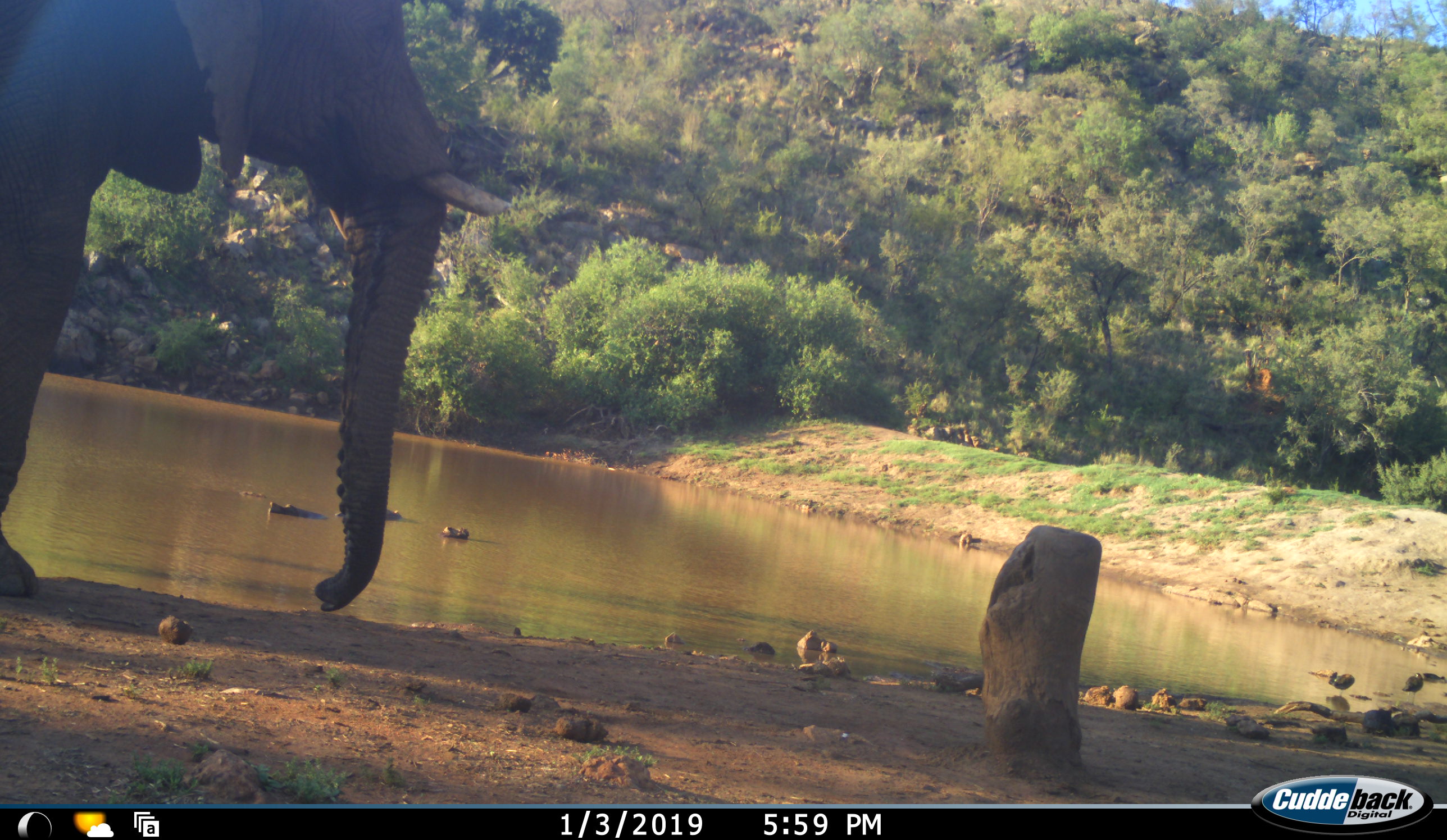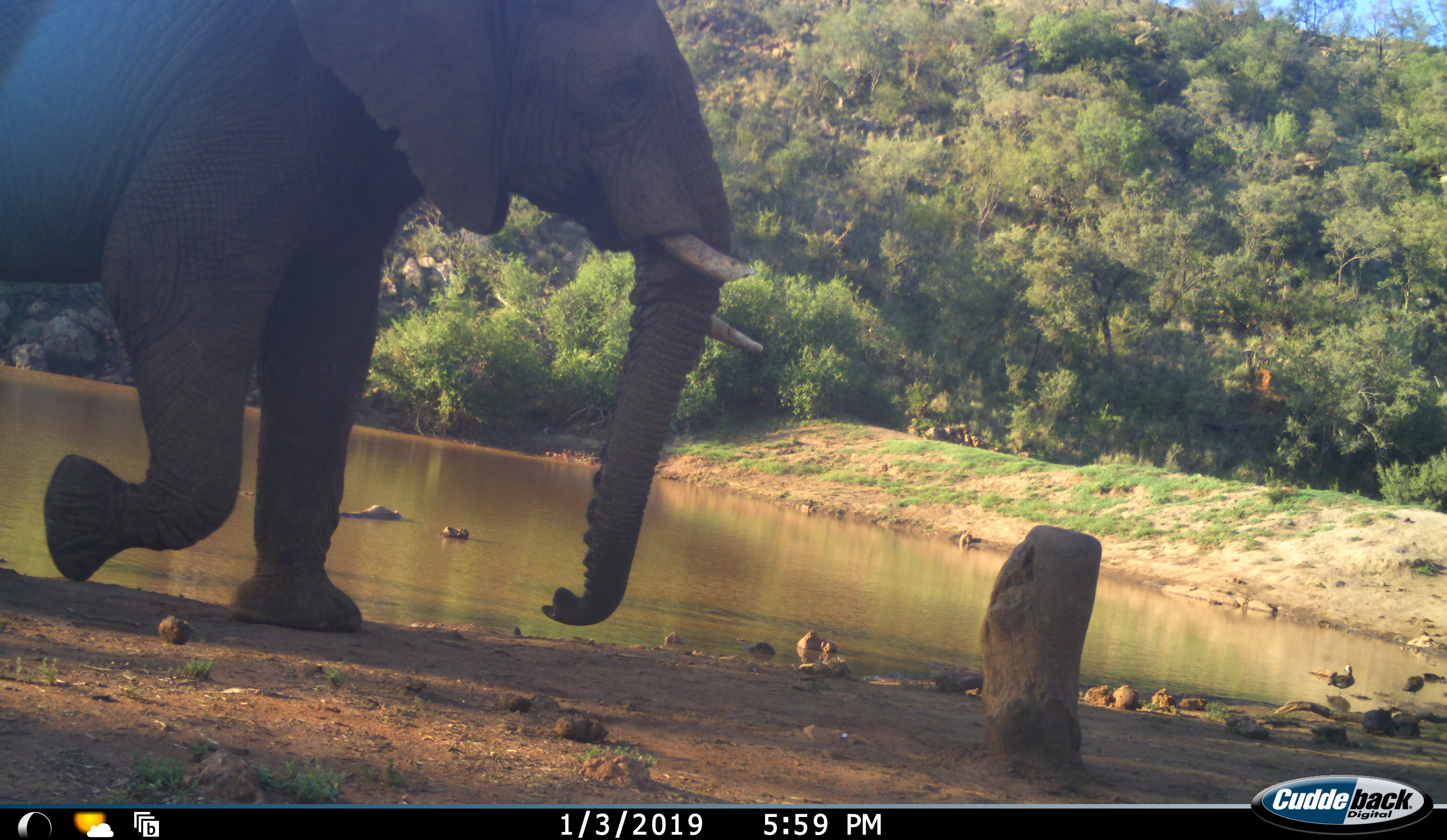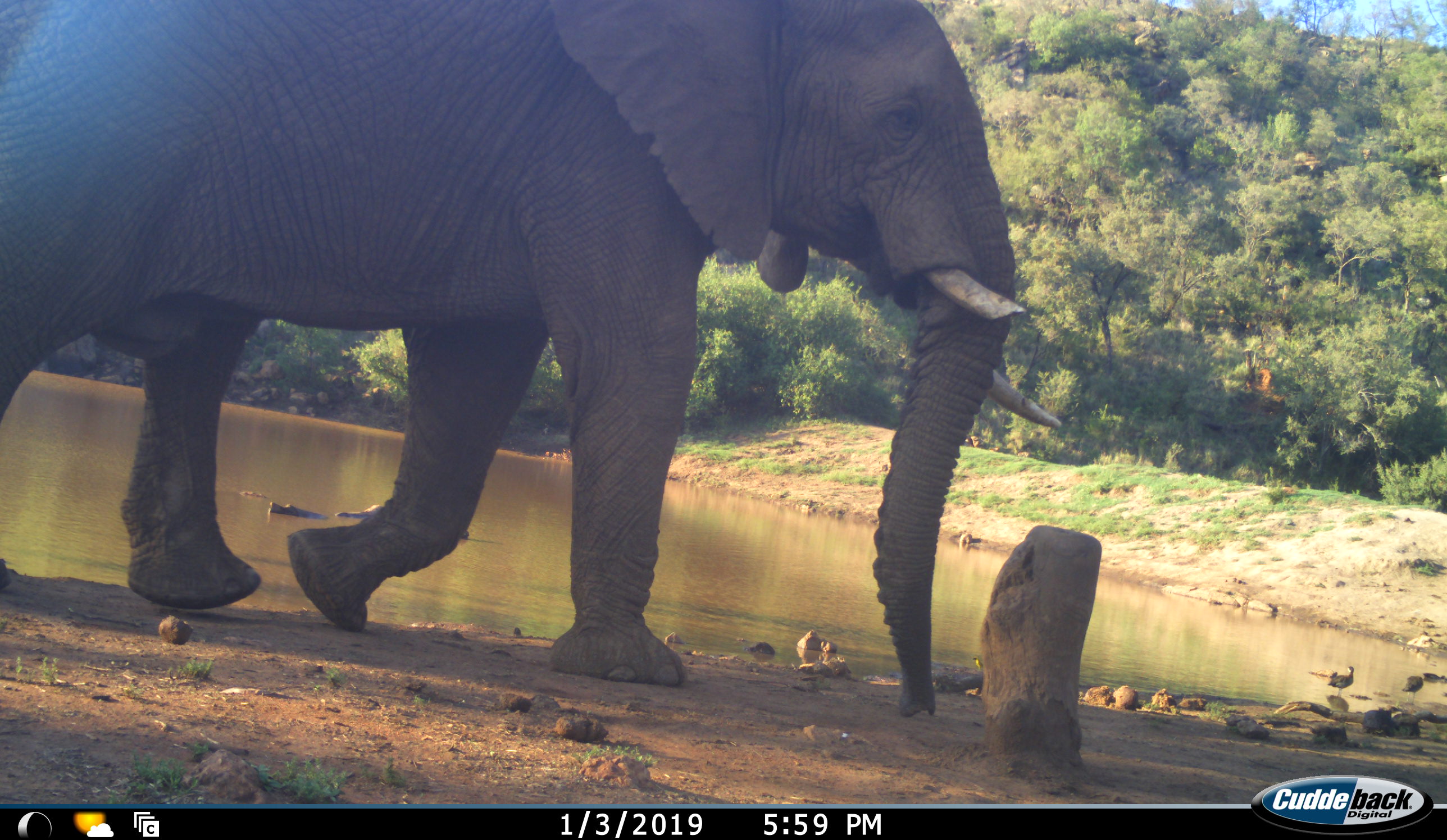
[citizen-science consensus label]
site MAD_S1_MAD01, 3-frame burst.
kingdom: Animalia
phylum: Chordata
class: Mammalia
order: Proboscidea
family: Elephantidae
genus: Loxodonta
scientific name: Loxodonta africana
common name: african bush elephant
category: elephant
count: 1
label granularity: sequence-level